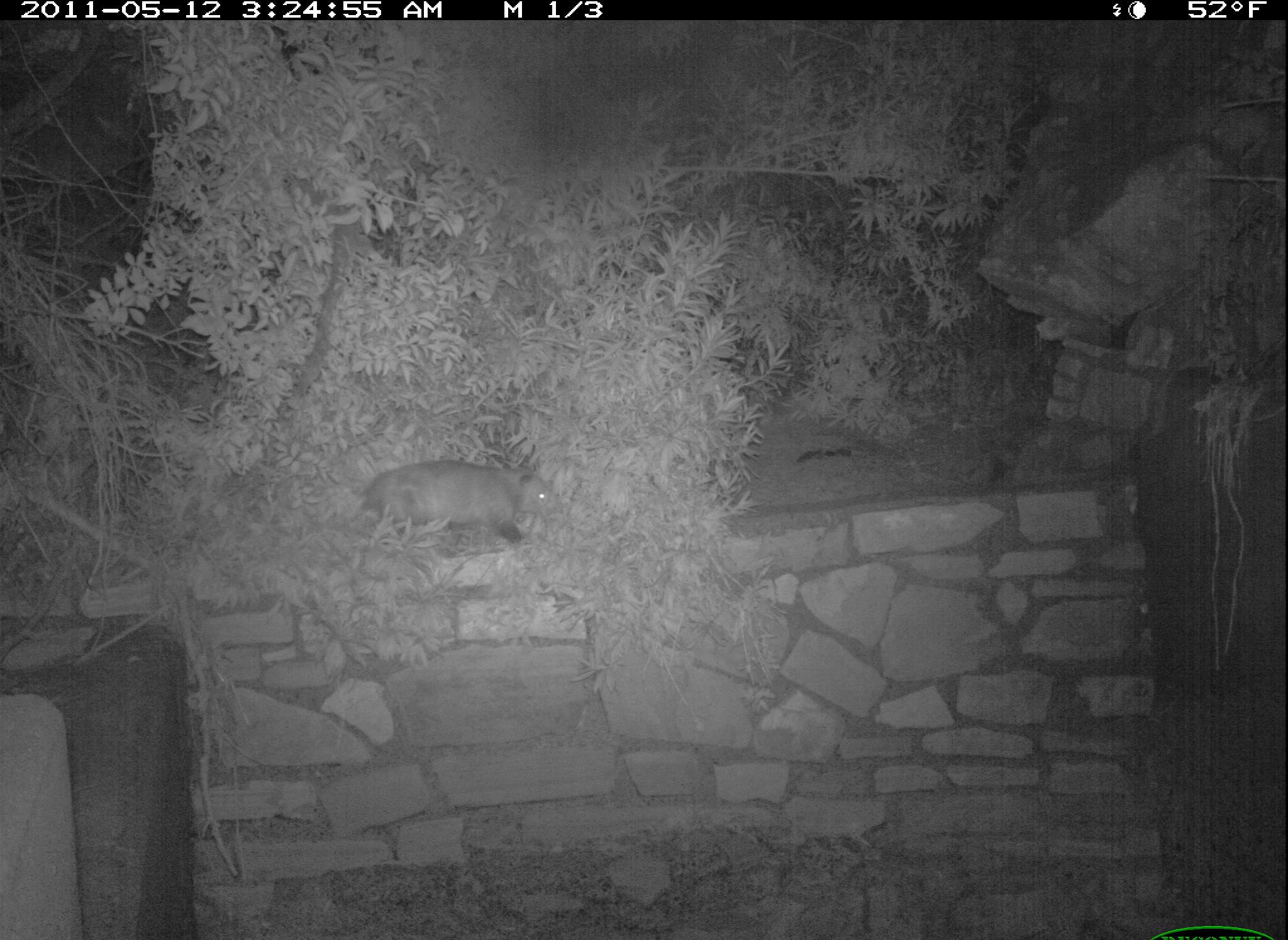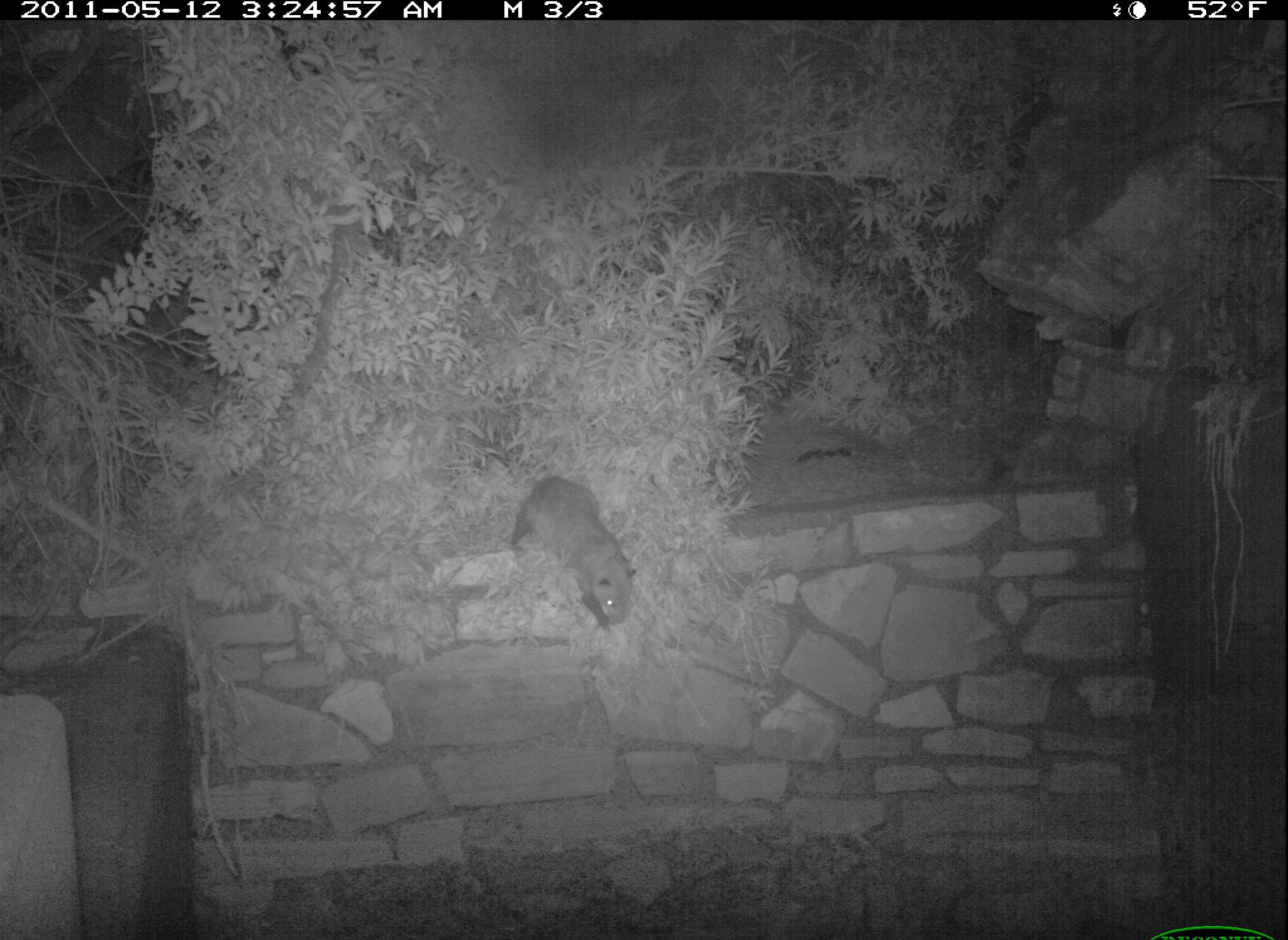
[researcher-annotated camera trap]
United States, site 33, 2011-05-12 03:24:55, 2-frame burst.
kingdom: Animalia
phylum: Chordata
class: Mammalia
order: Didelphimorphia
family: Didelphidae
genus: Didelphis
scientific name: Didelphis virginiana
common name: virginia opossum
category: opossum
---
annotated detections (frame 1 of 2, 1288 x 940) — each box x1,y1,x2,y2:
opossum: 336,424,592,575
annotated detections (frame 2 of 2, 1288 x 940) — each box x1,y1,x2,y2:
opossum: 477,448,658,656